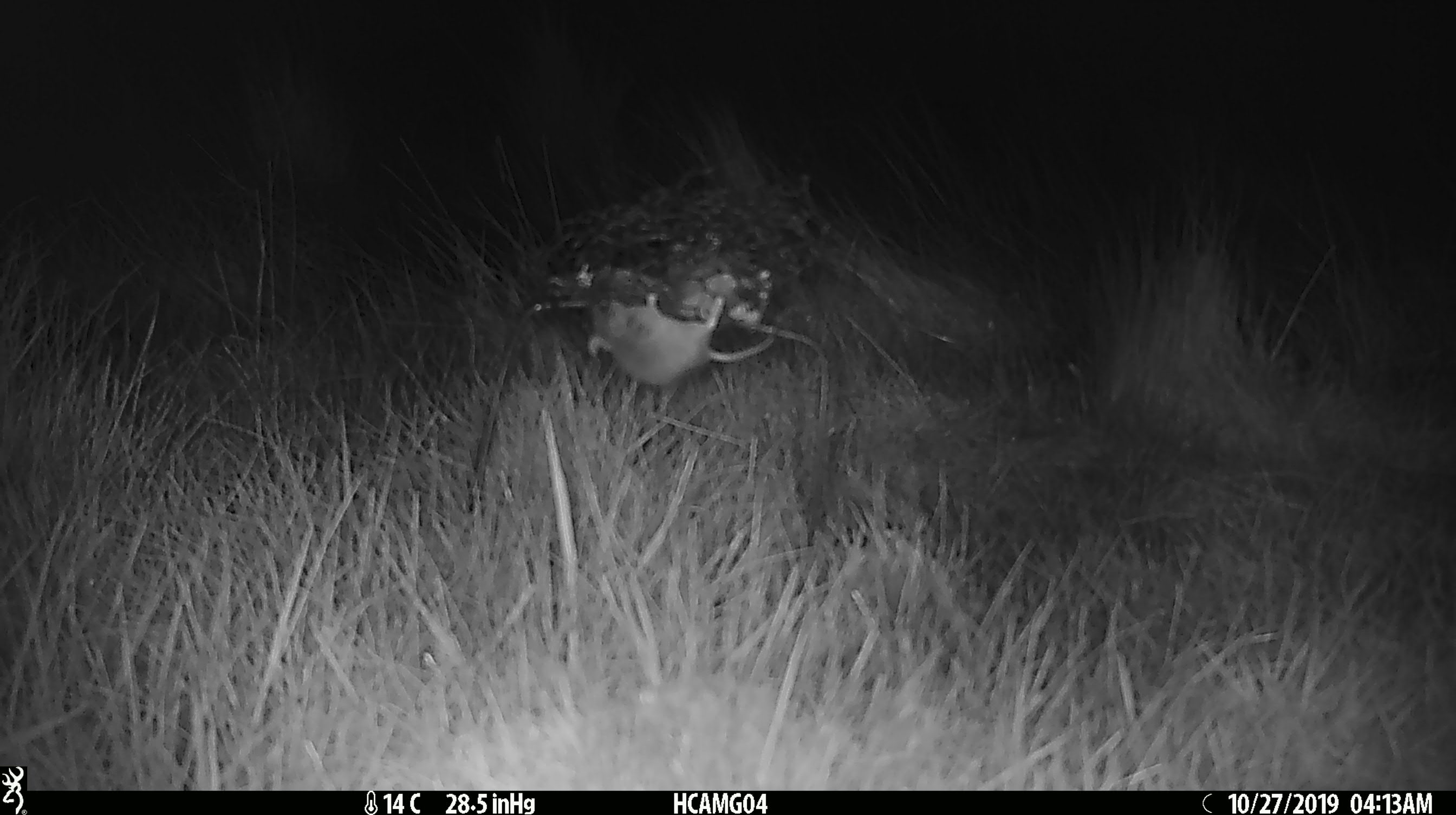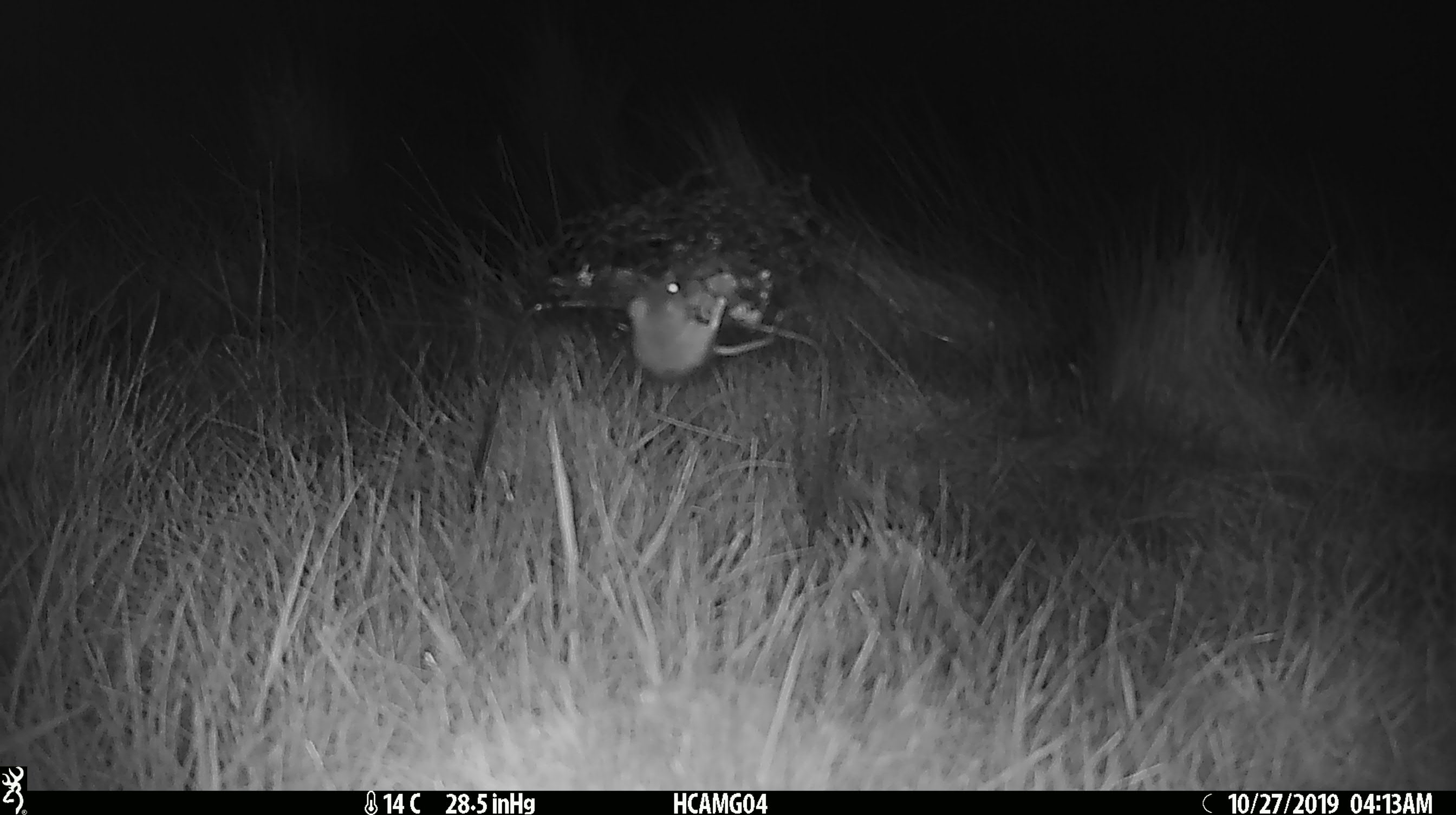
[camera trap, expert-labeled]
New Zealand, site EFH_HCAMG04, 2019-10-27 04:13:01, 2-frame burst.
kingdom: Animalia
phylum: Chordata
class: Mammalia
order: Rodentia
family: Muridae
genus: Mus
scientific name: Mus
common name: mouse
Mouse (Mus).